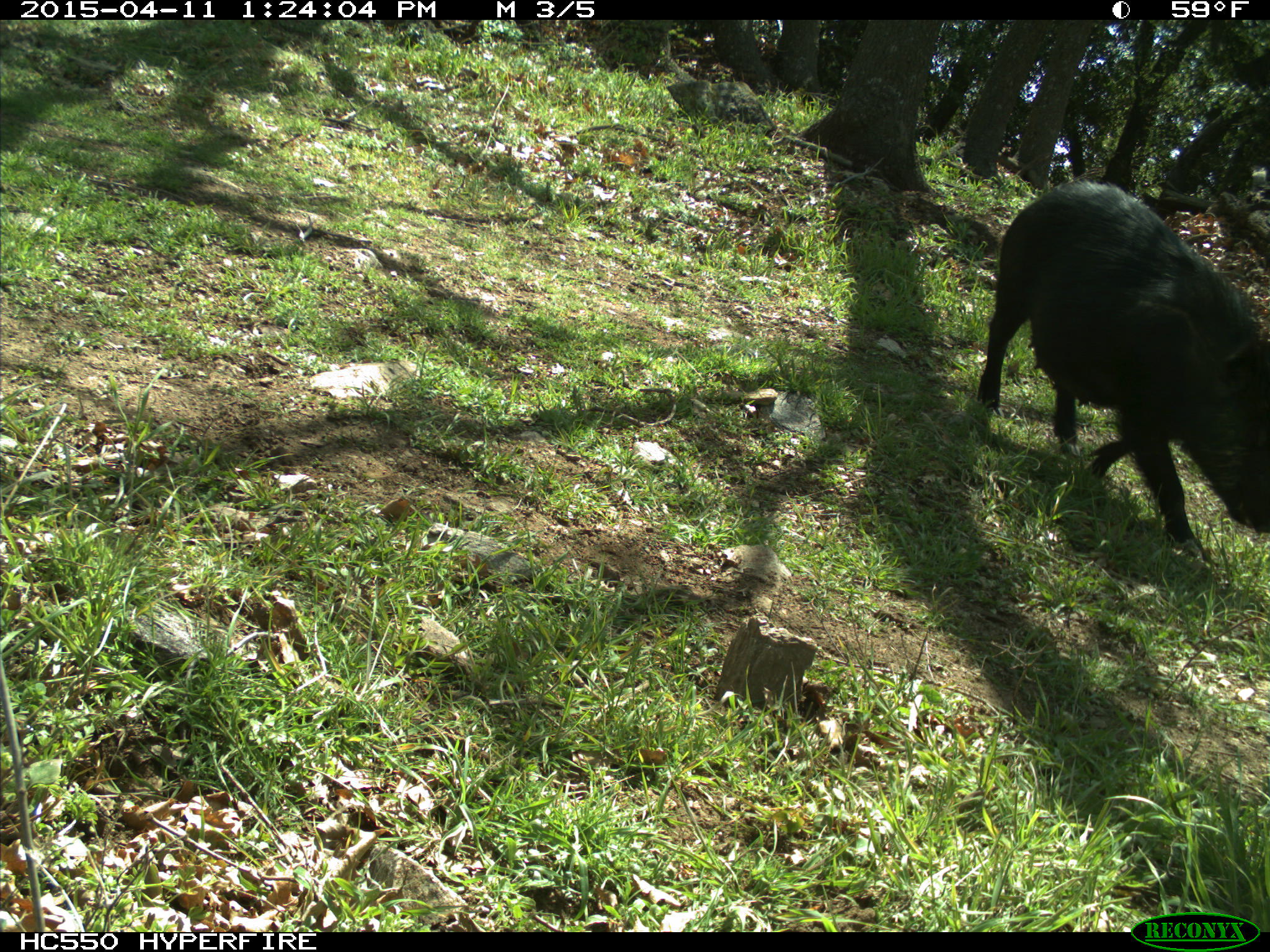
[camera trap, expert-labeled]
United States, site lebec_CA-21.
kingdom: Animalia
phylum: Chordata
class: Mammalia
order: Artiodactyla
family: Suidae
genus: Sus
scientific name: Sus scrofa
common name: wild boar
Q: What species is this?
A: Sus scrofa (wild boar).